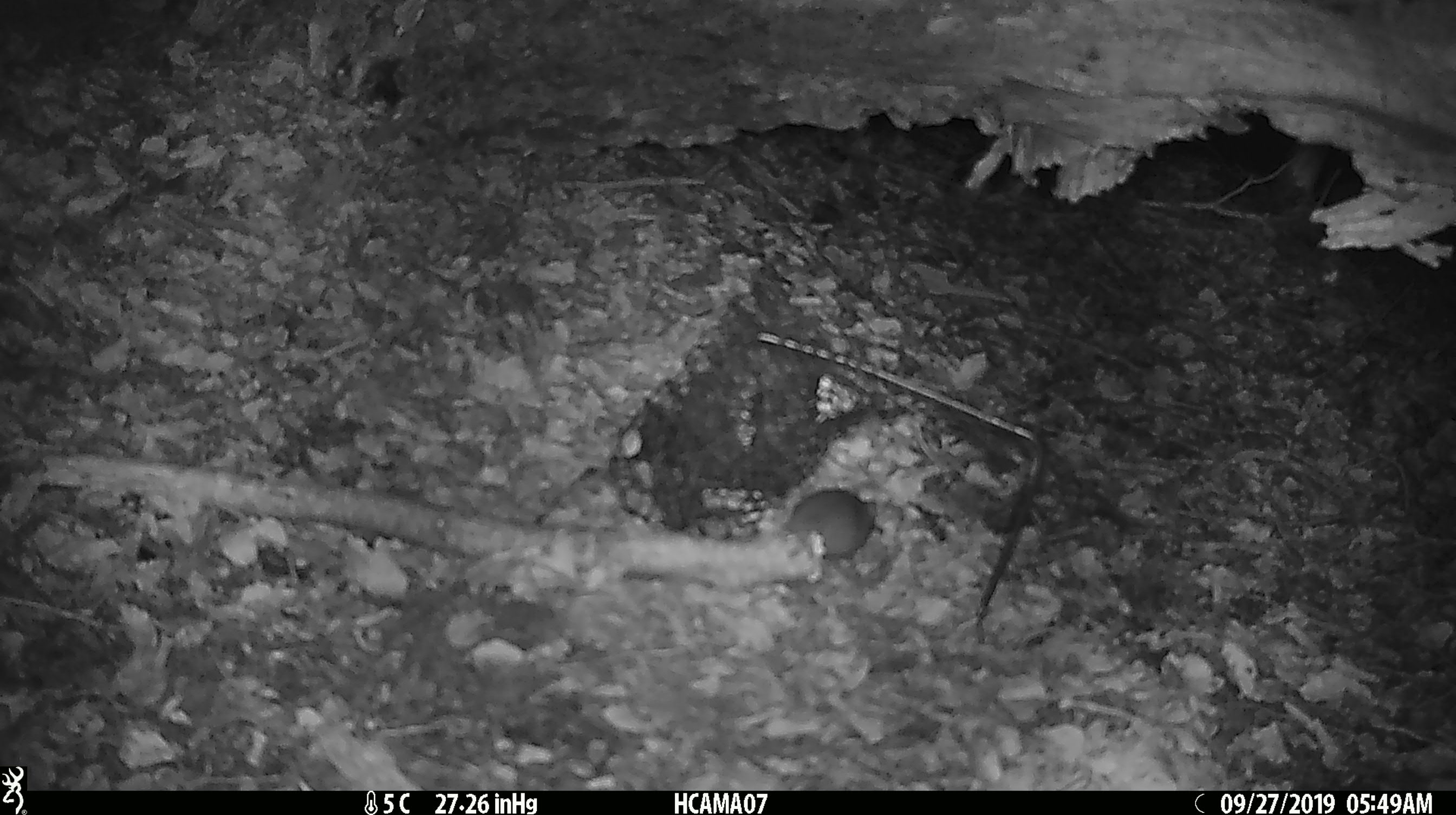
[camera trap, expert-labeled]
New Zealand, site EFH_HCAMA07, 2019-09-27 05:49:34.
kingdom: Animalia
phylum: Chordata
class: Mammalia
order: Rodentia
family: Muridae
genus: Mus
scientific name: Mus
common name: mouse